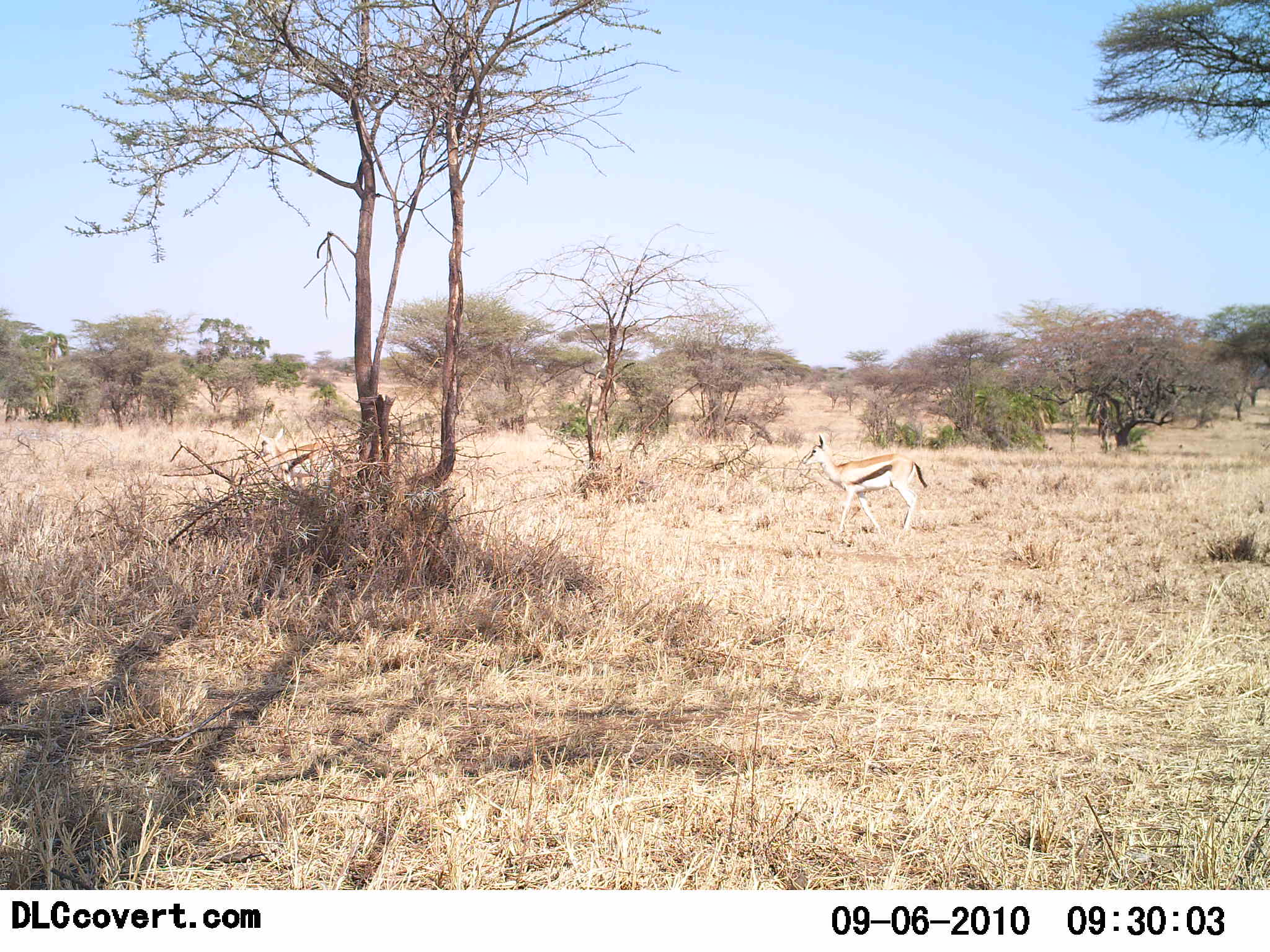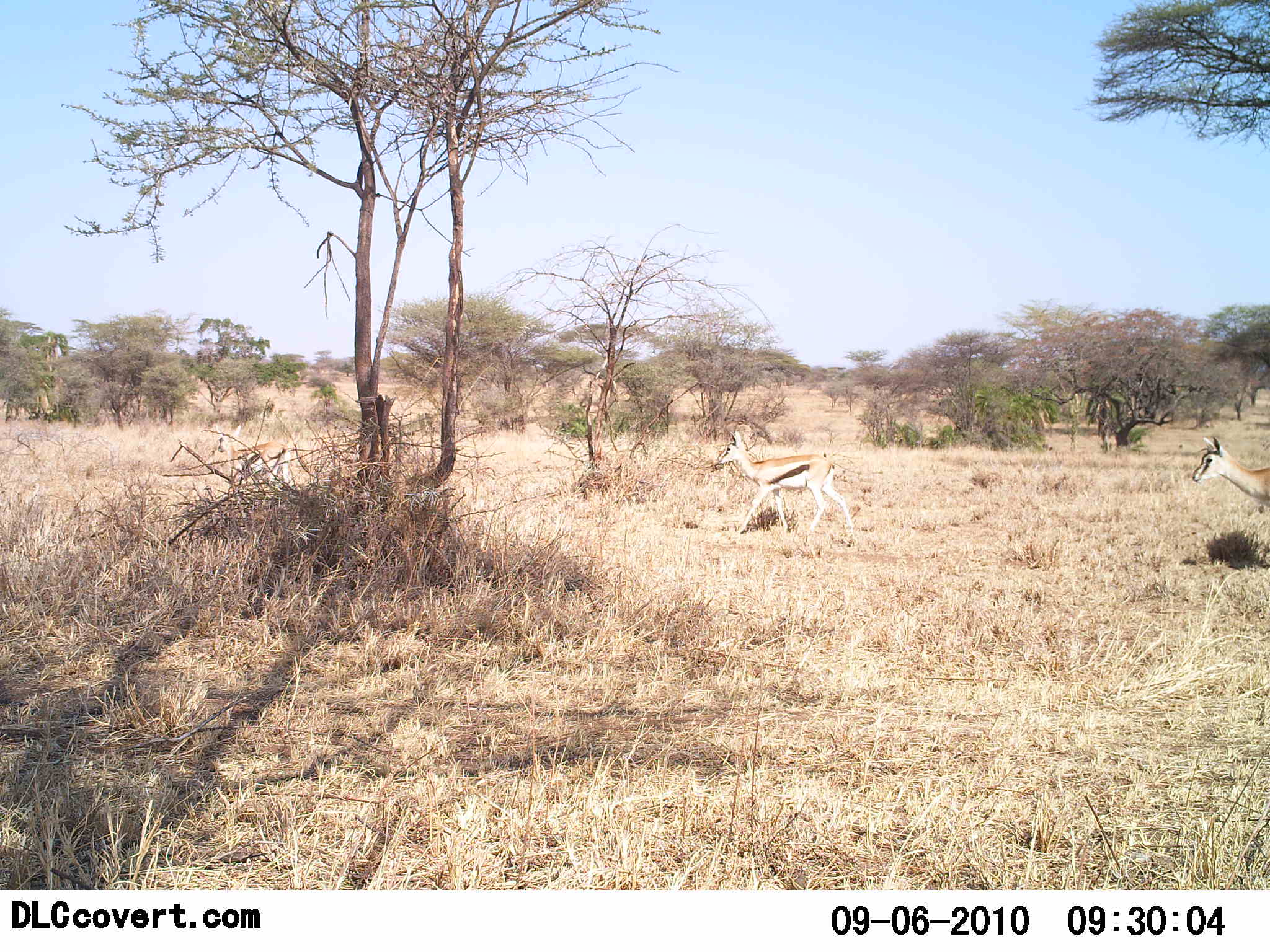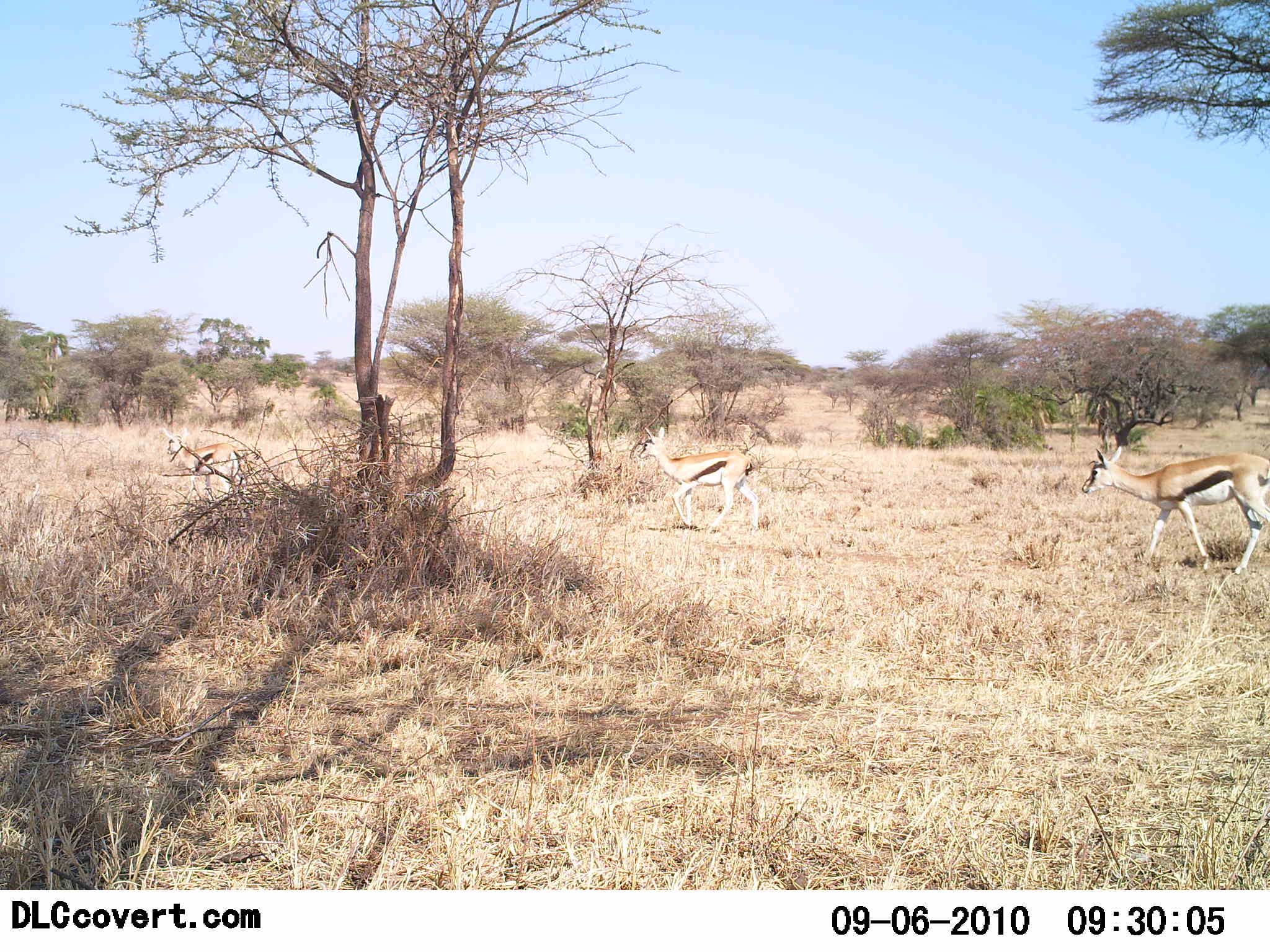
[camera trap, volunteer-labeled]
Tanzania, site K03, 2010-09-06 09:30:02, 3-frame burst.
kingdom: Animalia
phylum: Chordata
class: Mammalia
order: Artiodactyla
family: Bovidae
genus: Eudorcas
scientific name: Eudorcas thomsonii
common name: thomson's gazelle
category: gazellethomsons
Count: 3.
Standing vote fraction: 0%.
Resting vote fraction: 0%.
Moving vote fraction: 100%.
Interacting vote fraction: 0%.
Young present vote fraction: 0%.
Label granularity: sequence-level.